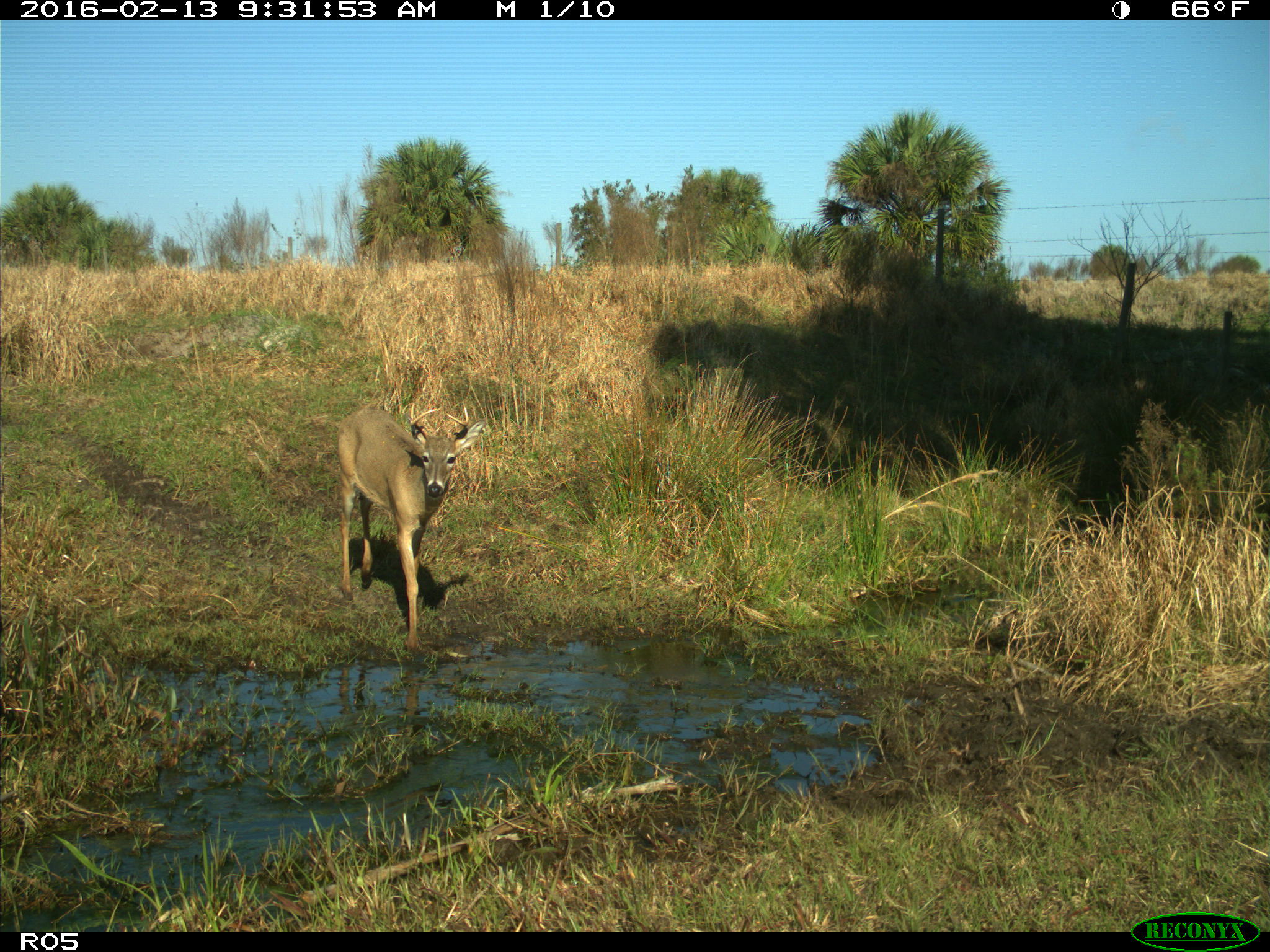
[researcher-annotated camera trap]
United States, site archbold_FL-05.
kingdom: Animalia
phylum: Chordata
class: Mammalia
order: Artiodactyla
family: Cervidae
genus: Odocoileus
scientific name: Odocoileus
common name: deer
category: unidentified deer